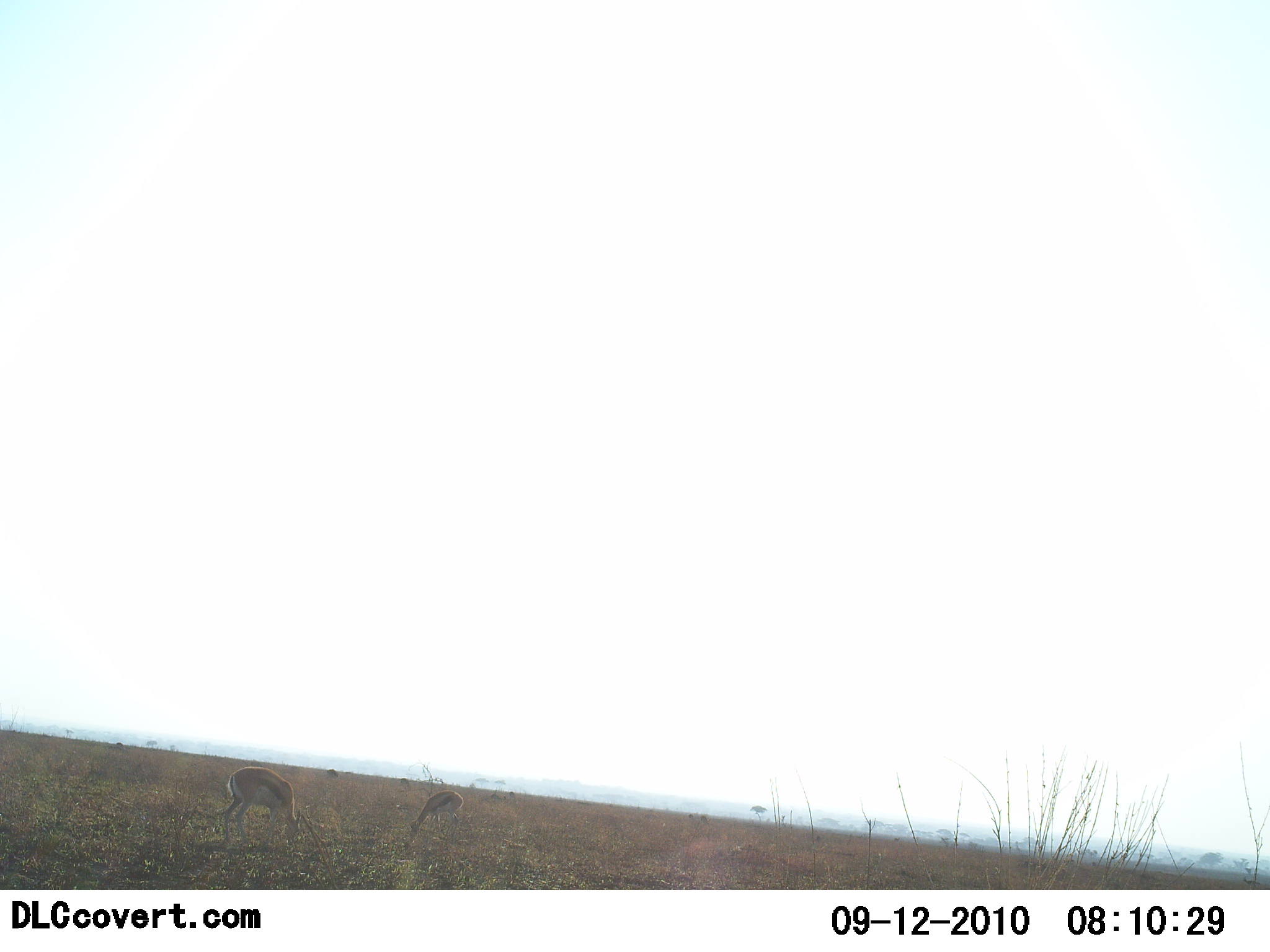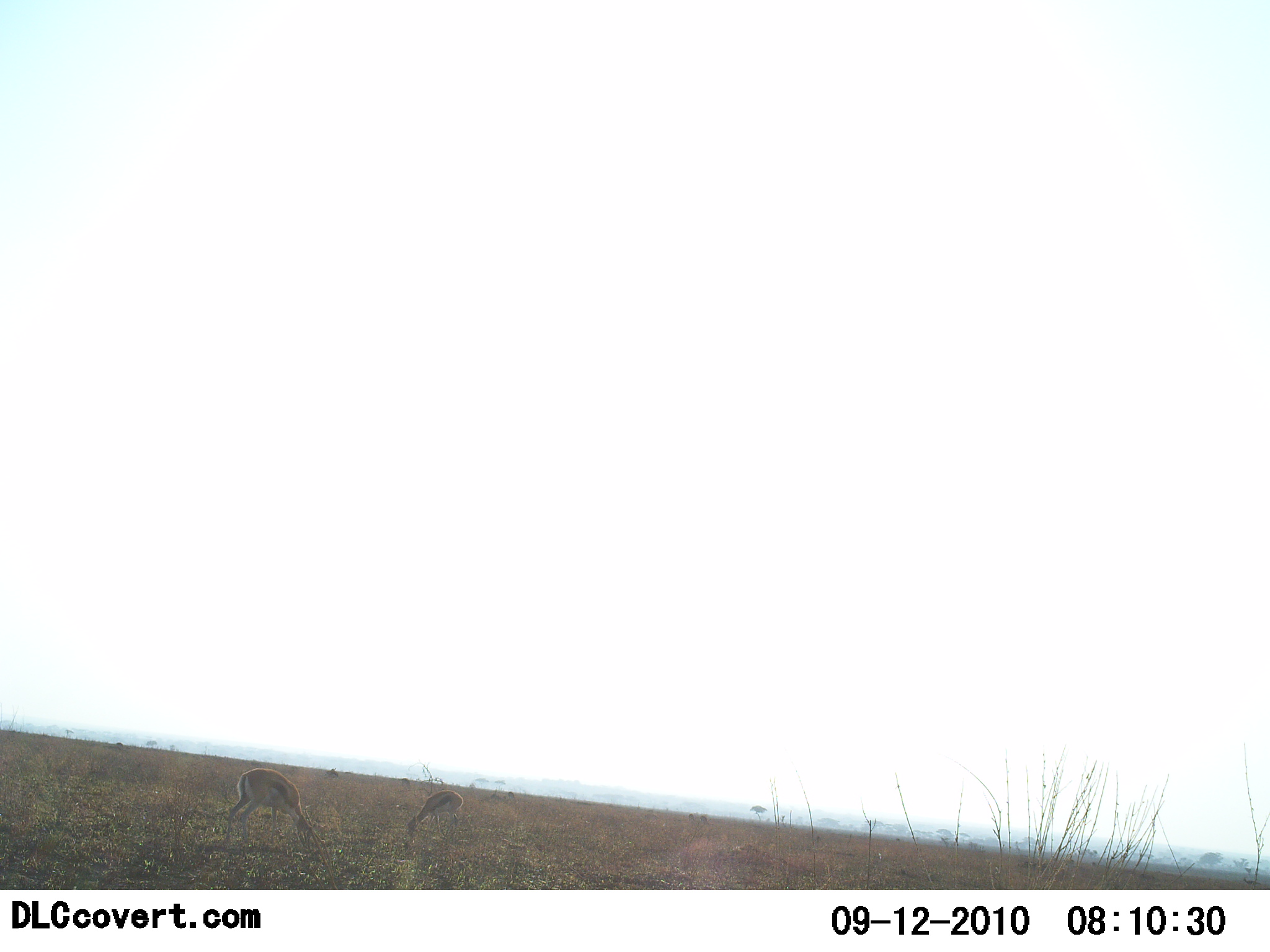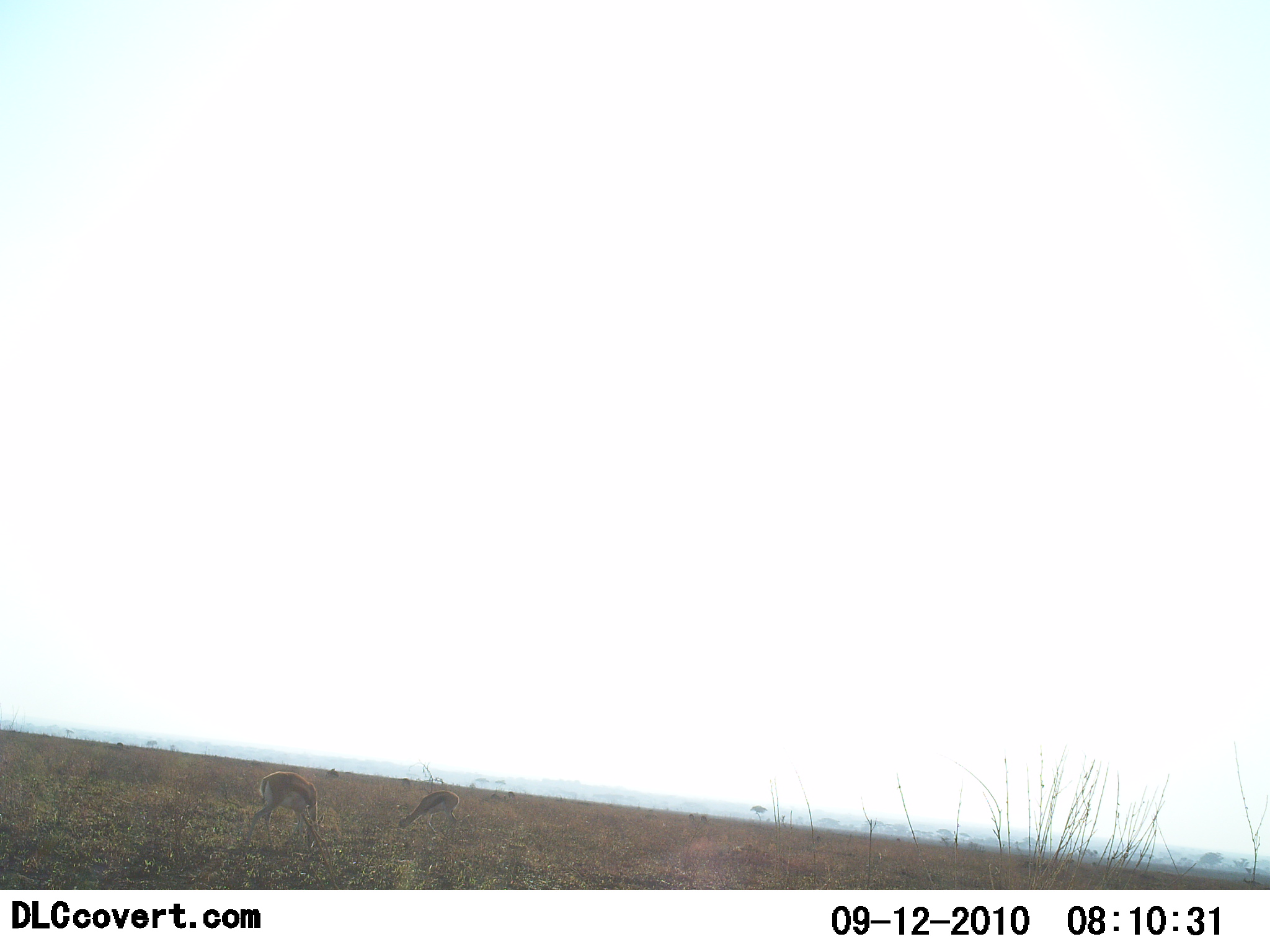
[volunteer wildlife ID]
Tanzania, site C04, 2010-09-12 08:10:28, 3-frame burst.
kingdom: Animalia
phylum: Chordata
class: Mammalia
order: Artiodactyla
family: Bovidae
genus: Eudorcas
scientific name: Eudorcas thomsonii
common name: thomson's gazelle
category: gazellethomsons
Gazellethomsons (thomson's gazelle) (Eudorcas thomsonii), count 2. Behavior (volunteer vote fractions): standing 25%, resting 0%, moving 0%, interacting 0%. Young present (vote fraction): 0%. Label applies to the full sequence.